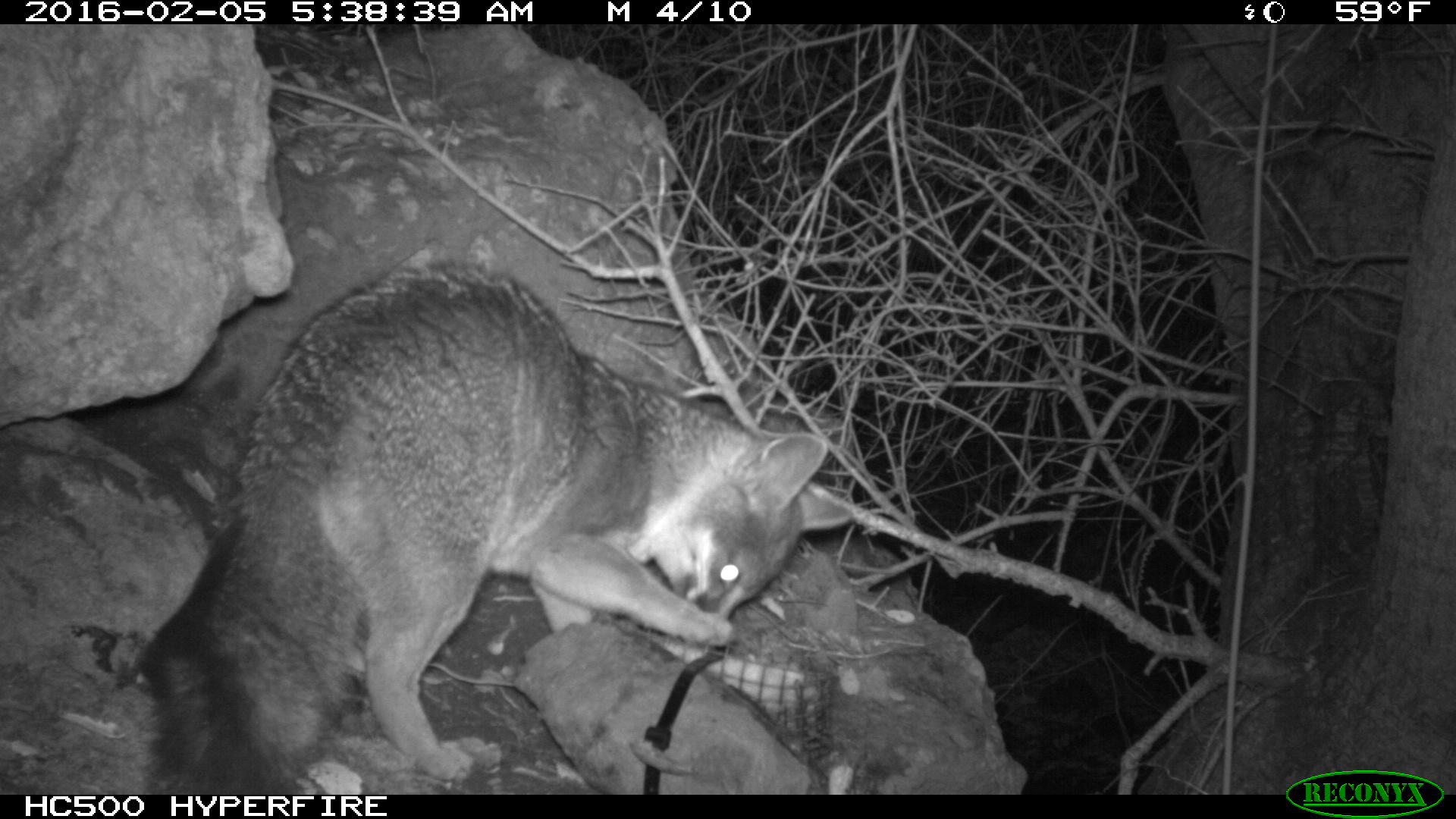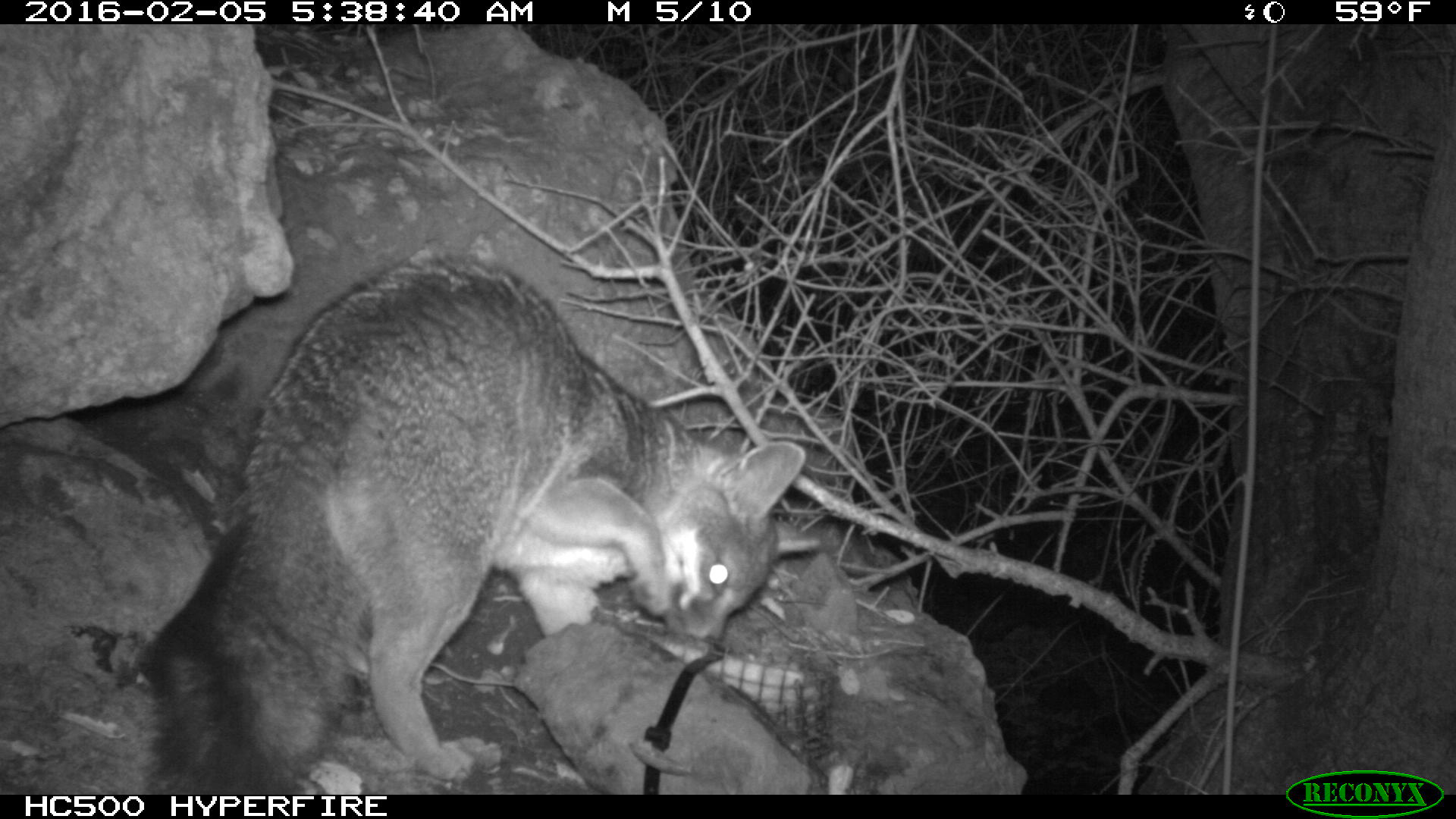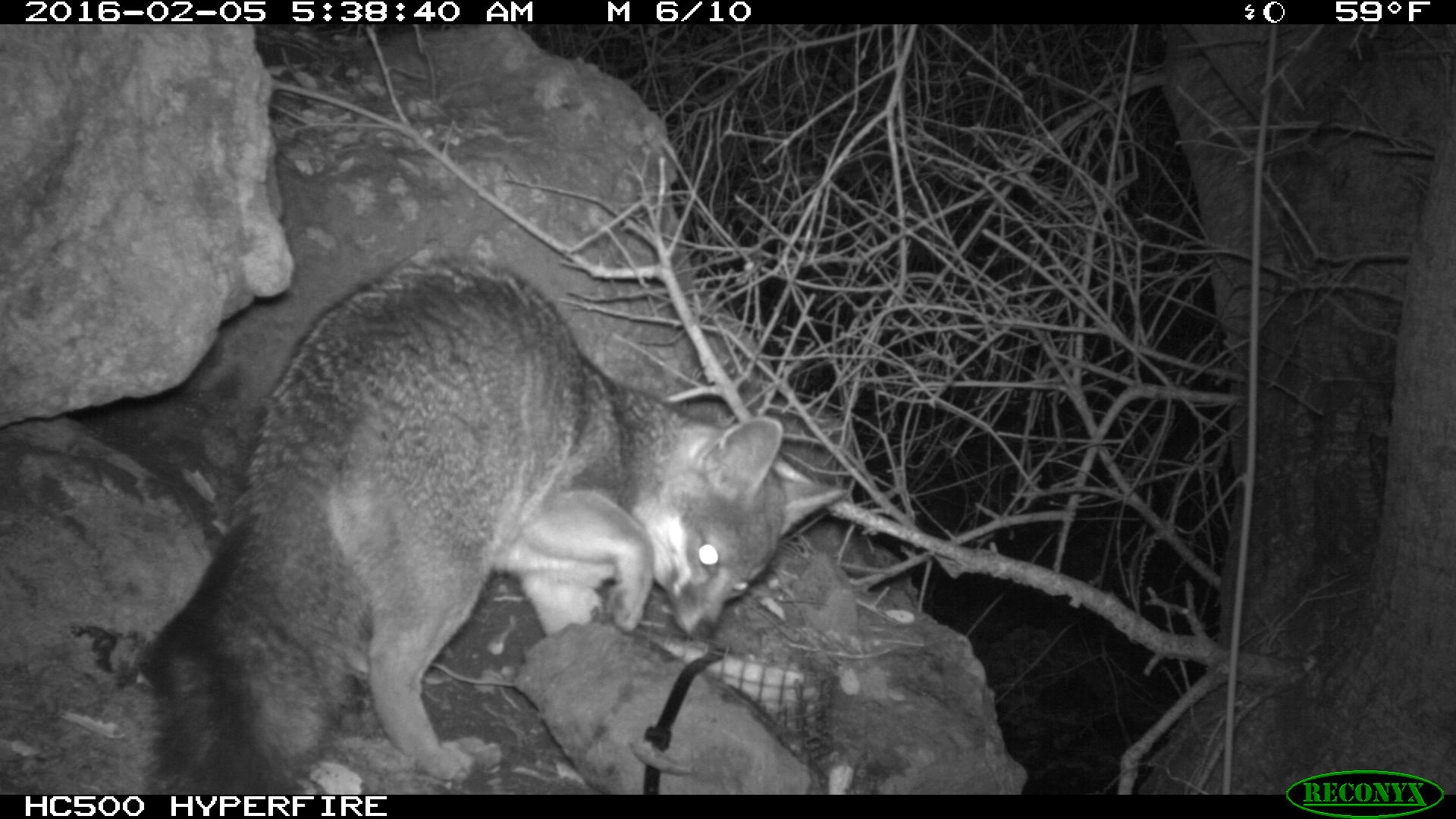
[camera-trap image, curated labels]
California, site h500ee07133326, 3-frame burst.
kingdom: Animalia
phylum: Chordata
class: Mammalia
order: Carnivora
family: Canidae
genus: Urocyon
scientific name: Urocyon littoralis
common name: island fox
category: fox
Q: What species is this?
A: Fox (island fox) (Urocyon littoralis).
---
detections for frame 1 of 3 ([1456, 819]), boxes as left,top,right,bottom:
fox: 133,258,851,792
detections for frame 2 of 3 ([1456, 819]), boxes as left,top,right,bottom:
fox: 142,245,807,795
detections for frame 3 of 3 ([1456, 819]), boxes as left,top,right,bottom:
fox: 130,260,843,794